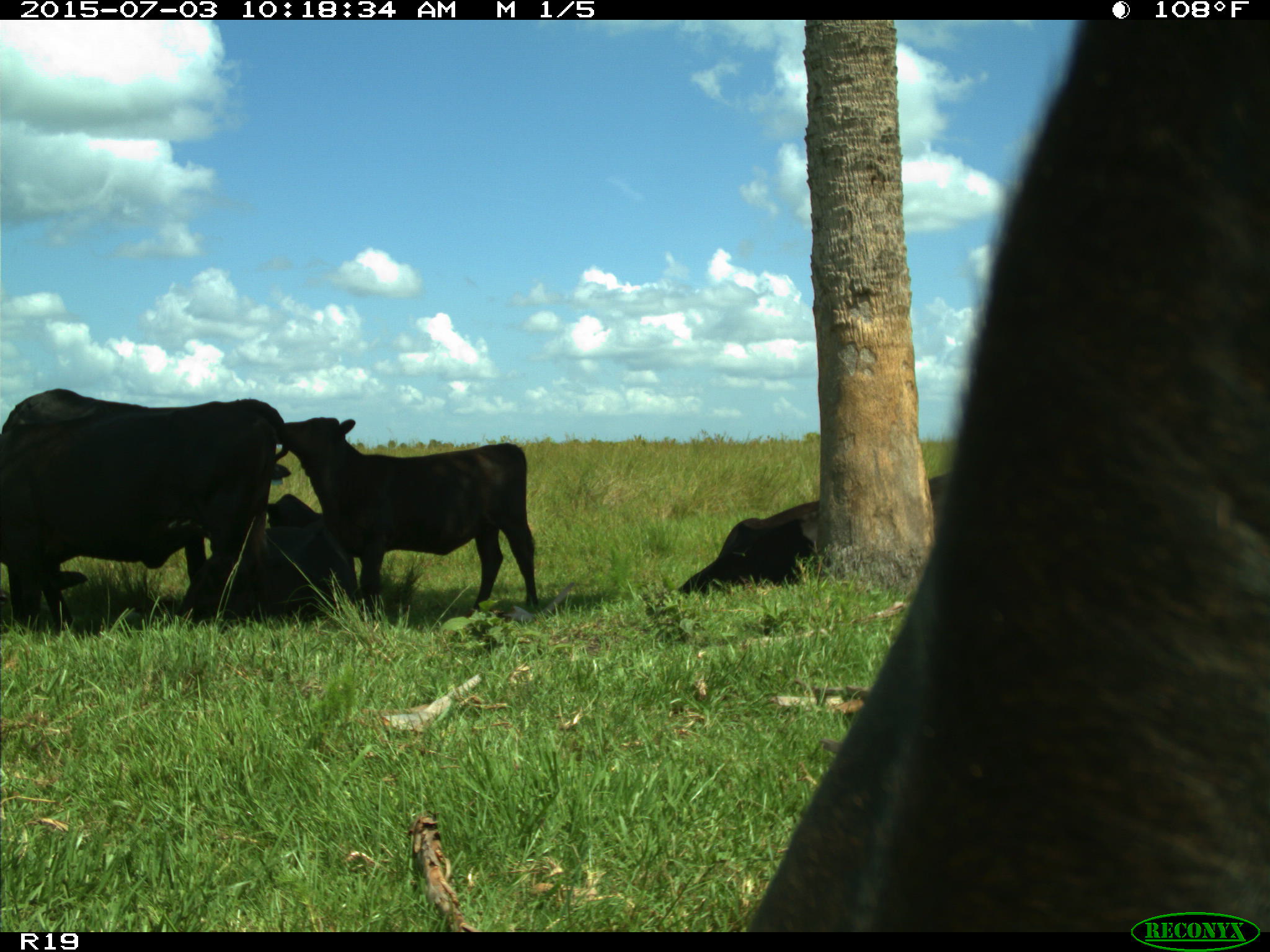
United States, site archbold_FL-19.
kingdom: Animalia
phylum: Chordata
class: Mammalia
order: Artiodactyla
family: Bovidae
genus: Bos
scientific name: Bos taurus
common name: domestic cow